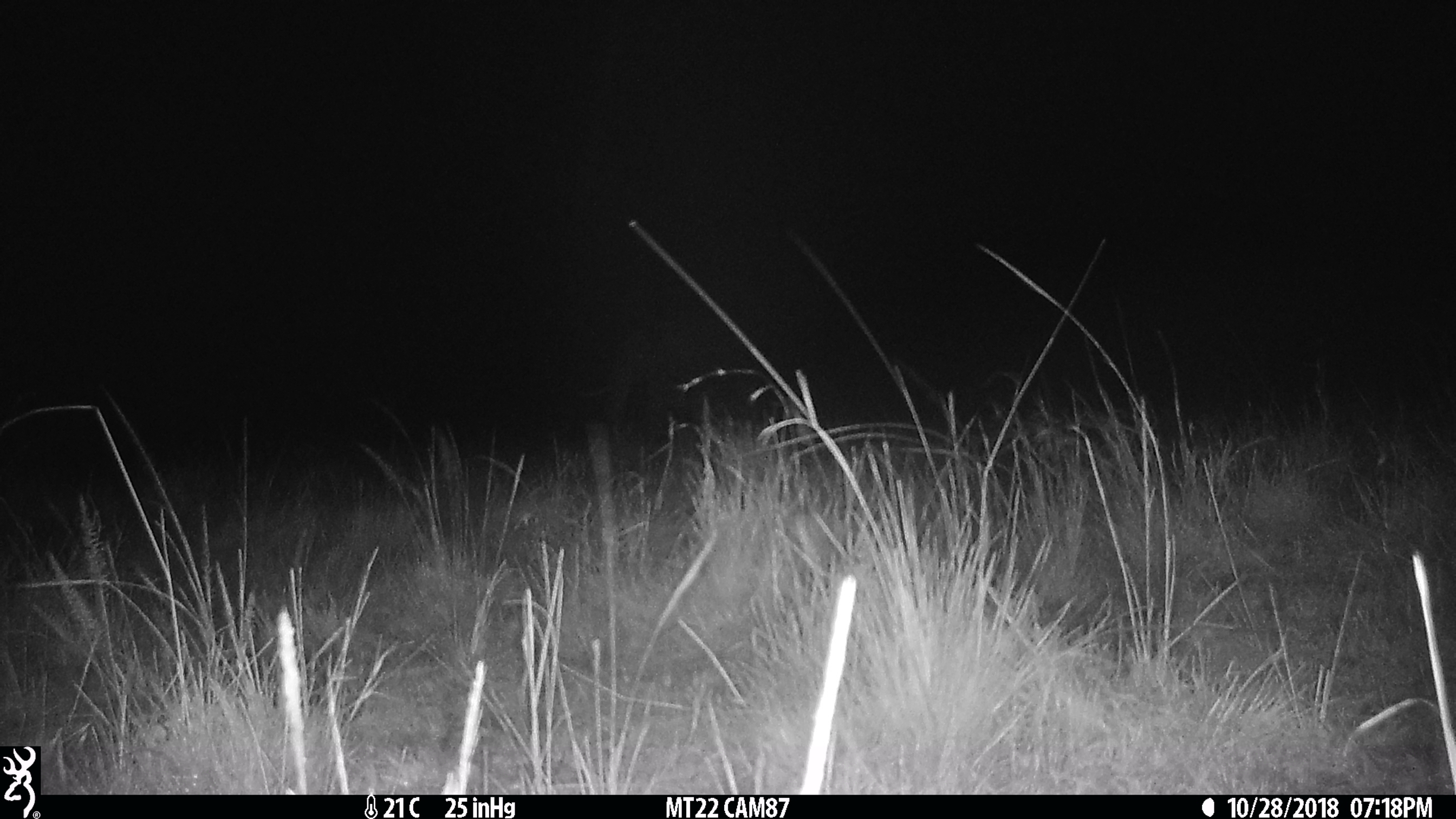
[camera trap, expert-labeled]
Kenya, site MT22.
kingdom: Animalia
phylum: Chordata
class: Mammalia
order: Proboscidea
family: Elephantidae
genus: Loxodonta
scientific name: Loxodonta africana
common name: elephant